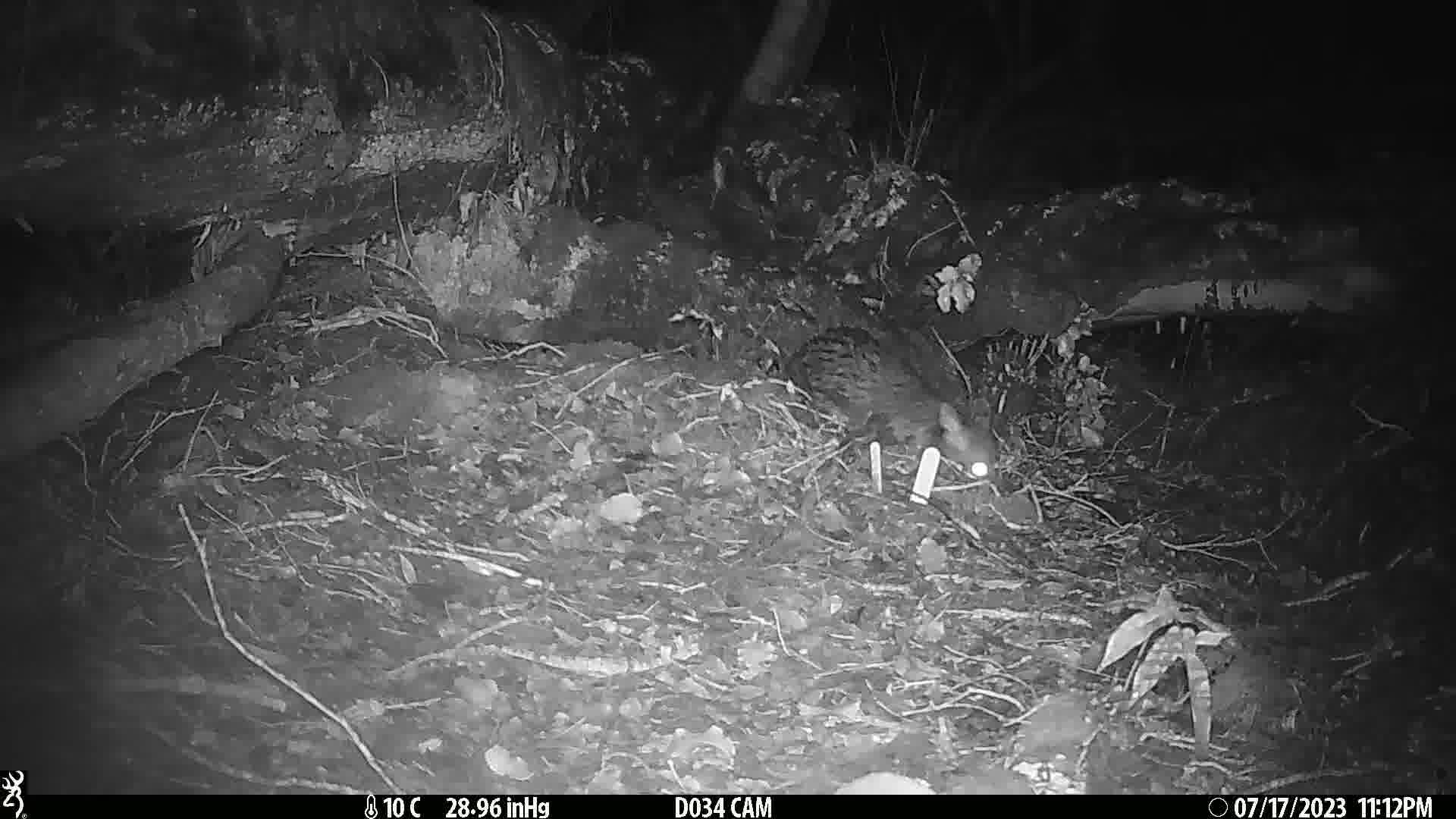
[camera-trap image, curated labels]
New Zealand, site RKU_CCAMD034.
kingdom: Animalia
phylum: Chordata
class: Mammalia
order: Diprotodontia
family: Phalangeridae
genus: Trichosurus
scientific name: Trichosurus vulpecula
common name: common brushtail possum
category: possum